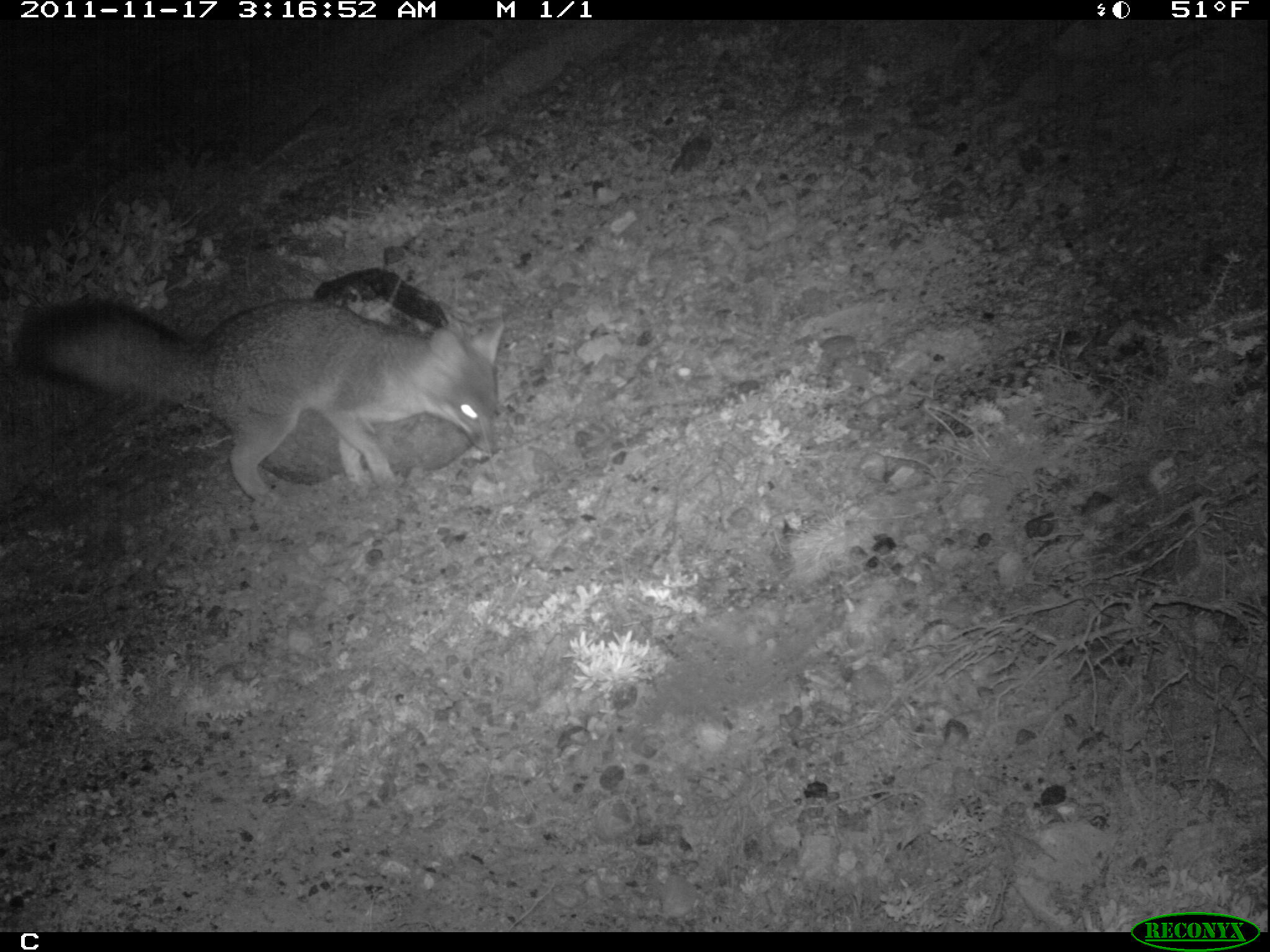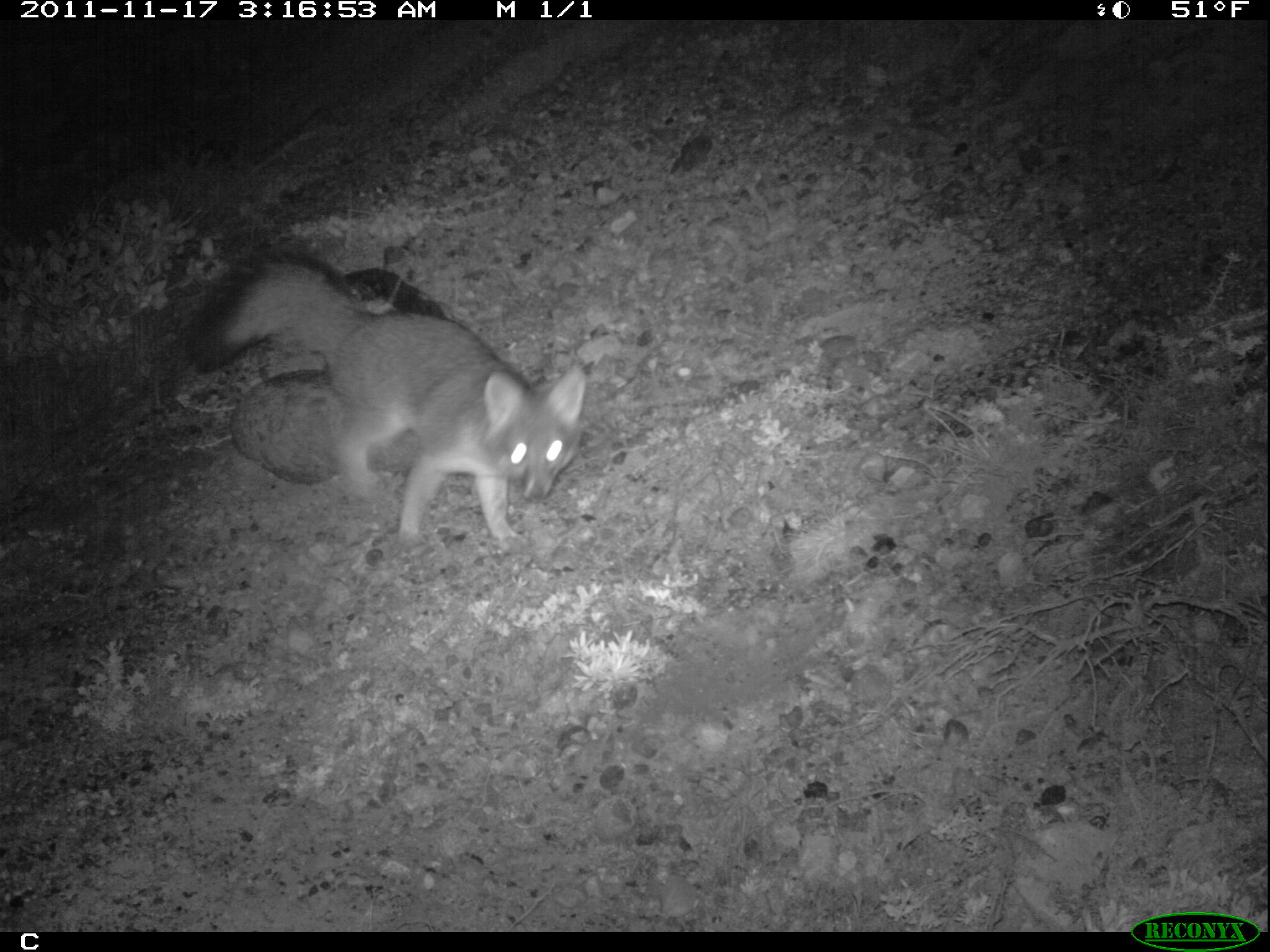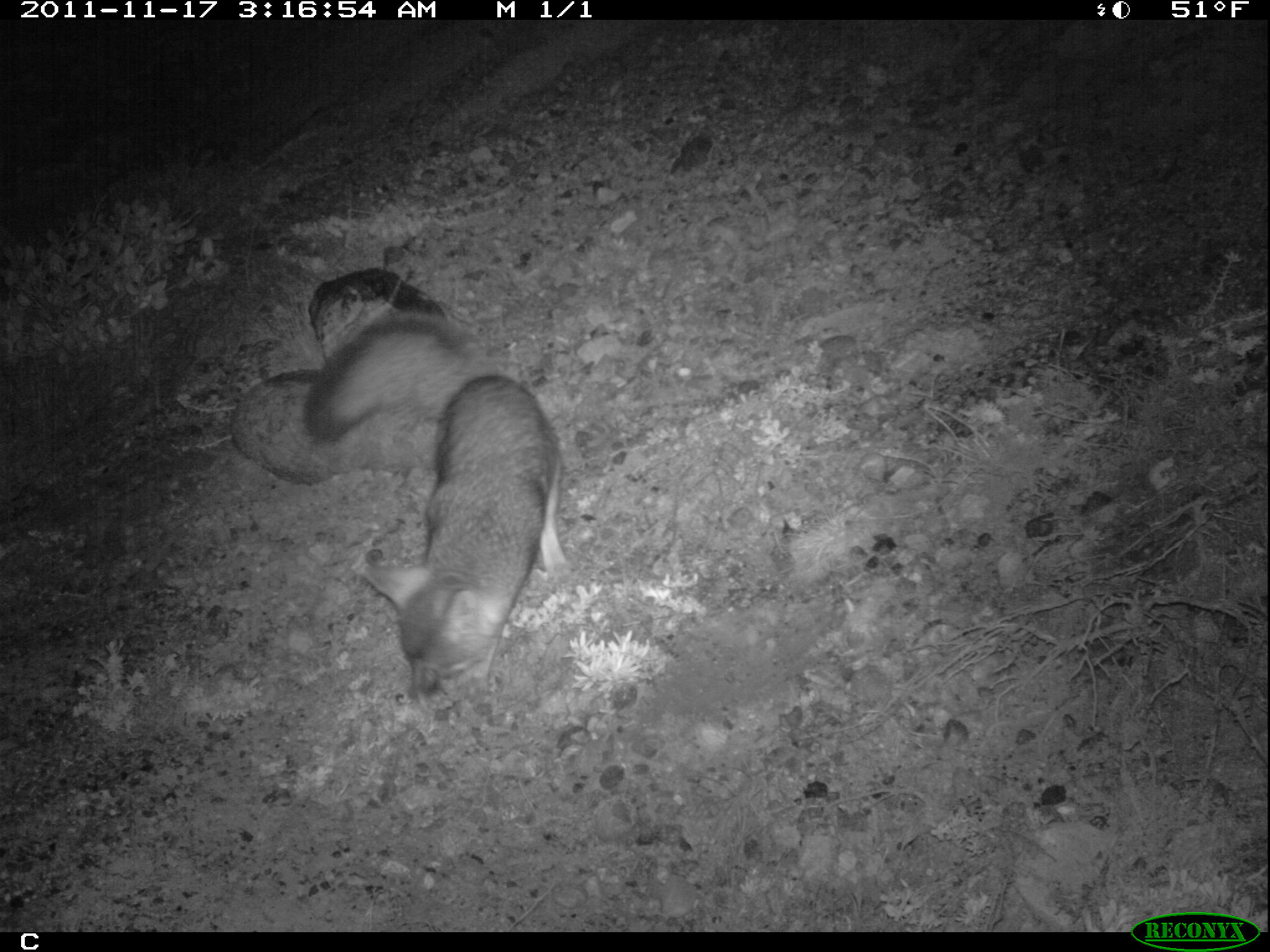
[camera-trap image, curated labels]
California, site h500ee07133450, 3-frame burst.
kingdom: Animalia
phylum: Chordata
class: Mammalia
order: Carnivora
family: Canidae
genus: Urocyon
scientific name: Urocyon littoralis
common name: island fox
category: fox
Fox (island fox) (Urocyon littoralis).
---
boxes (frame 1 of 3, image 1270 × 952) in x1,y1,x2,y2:
fox: 19,297,506,506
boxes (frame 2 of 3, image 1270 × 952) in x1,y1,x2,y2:
fox: 184,254,586,550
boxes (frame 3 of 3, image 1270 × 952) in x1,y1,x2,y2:
fox: 301,312,559,706